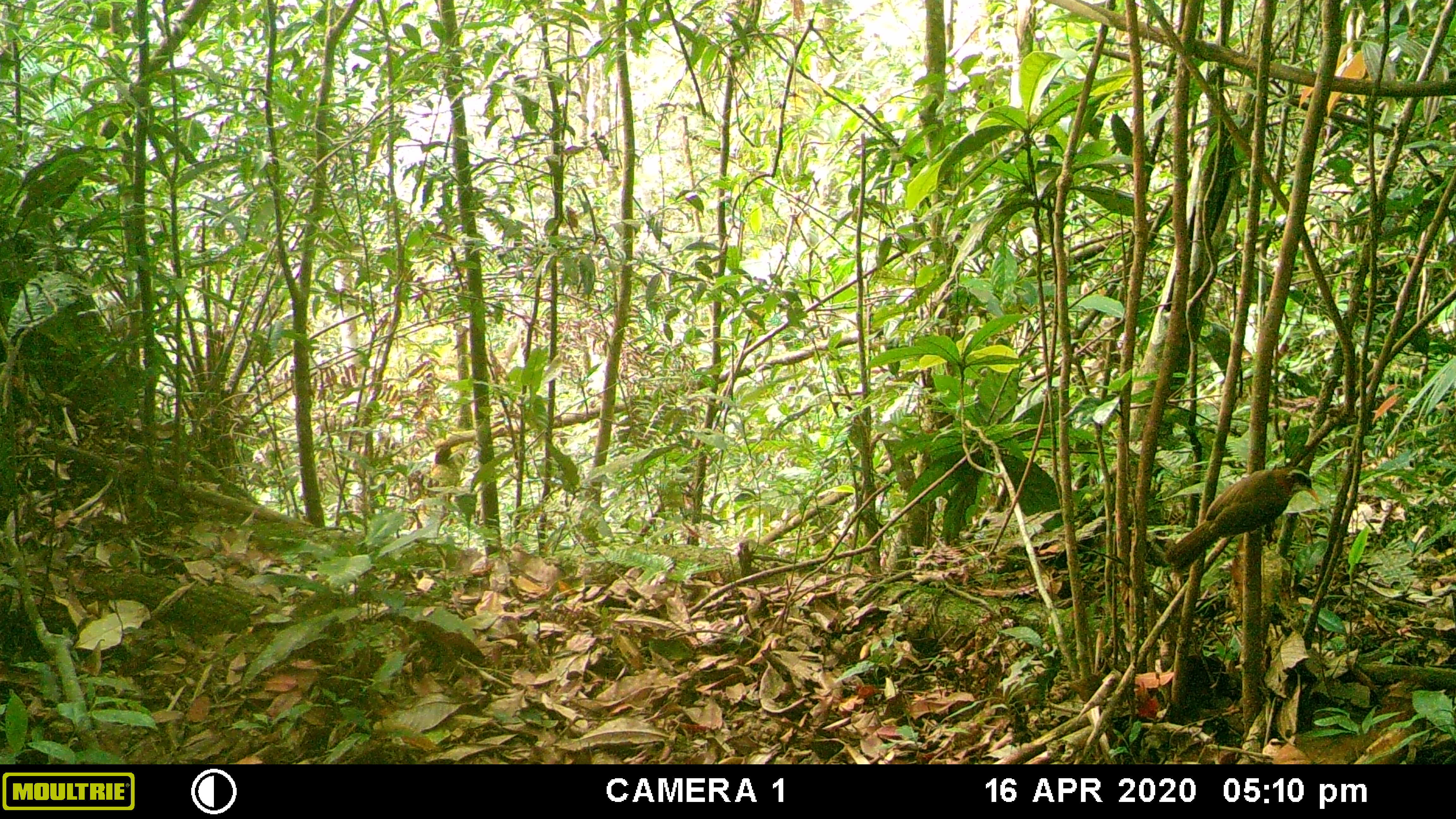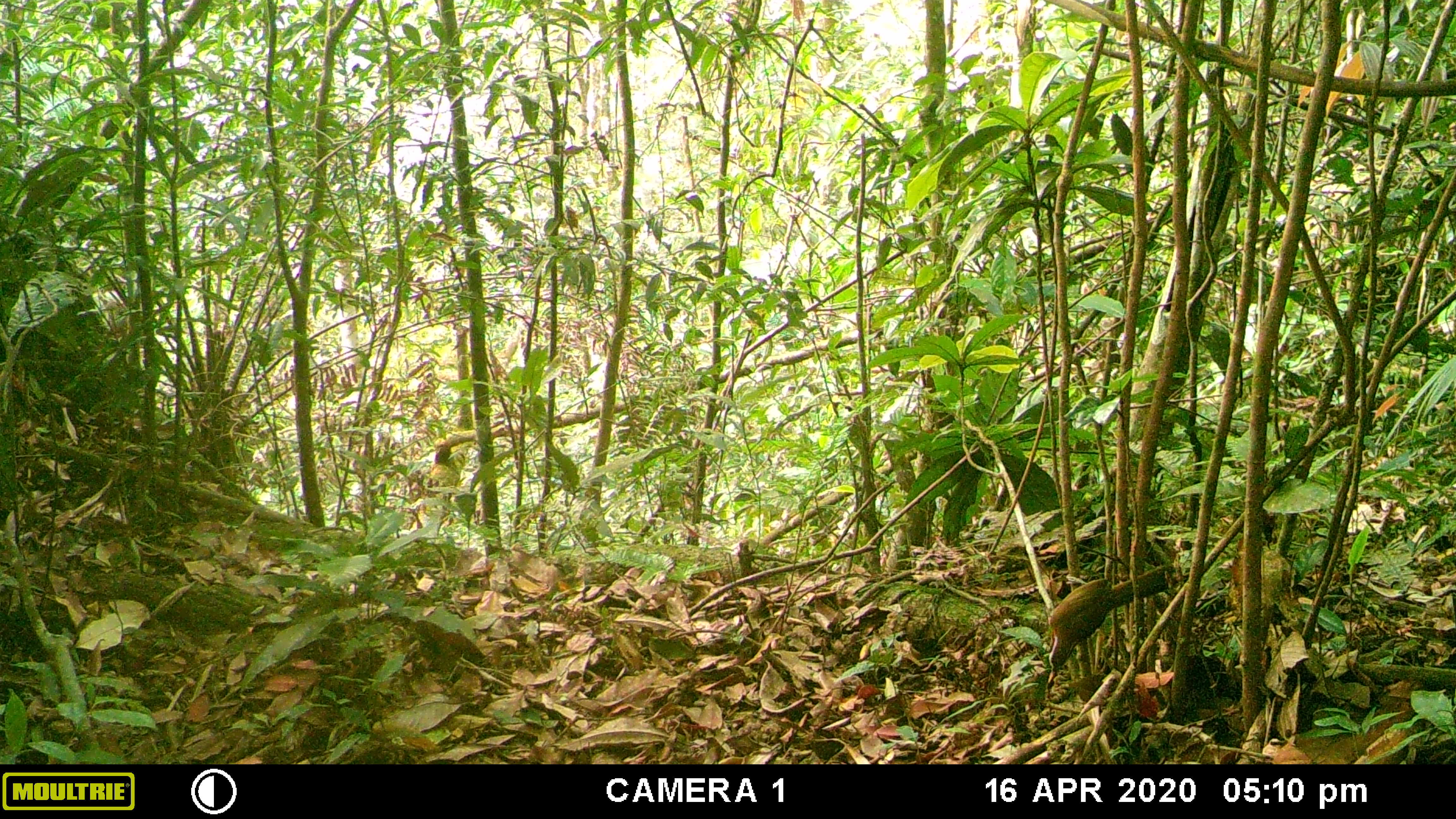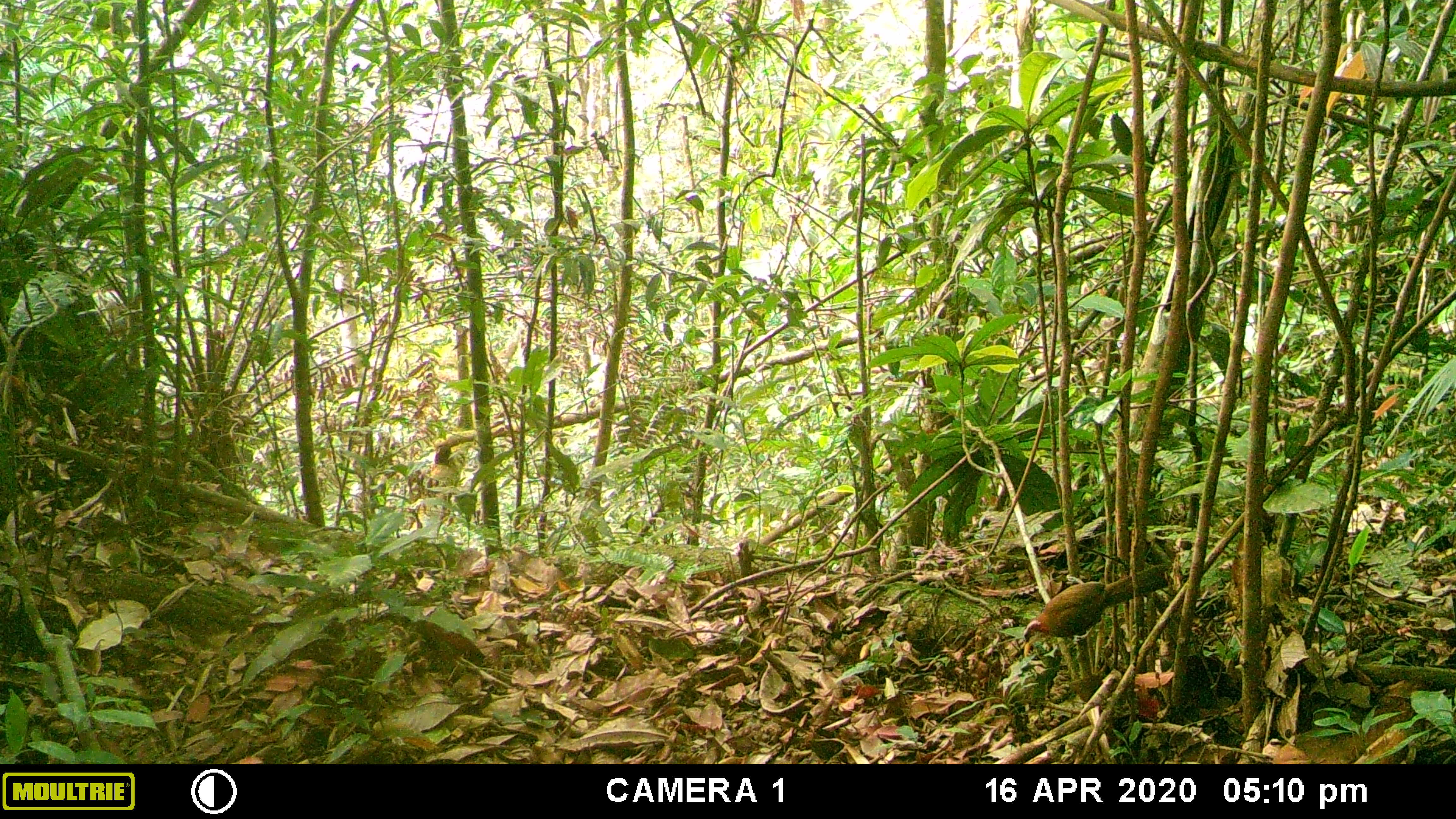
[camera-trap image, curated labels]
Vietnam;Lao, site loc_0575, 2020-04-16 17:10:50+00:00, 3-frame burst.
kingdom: Animalia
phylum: Chordata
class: Aves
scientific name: Aves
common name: bird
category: unidentified bird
Unidentified bird (bird) (Aves). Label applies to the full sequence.